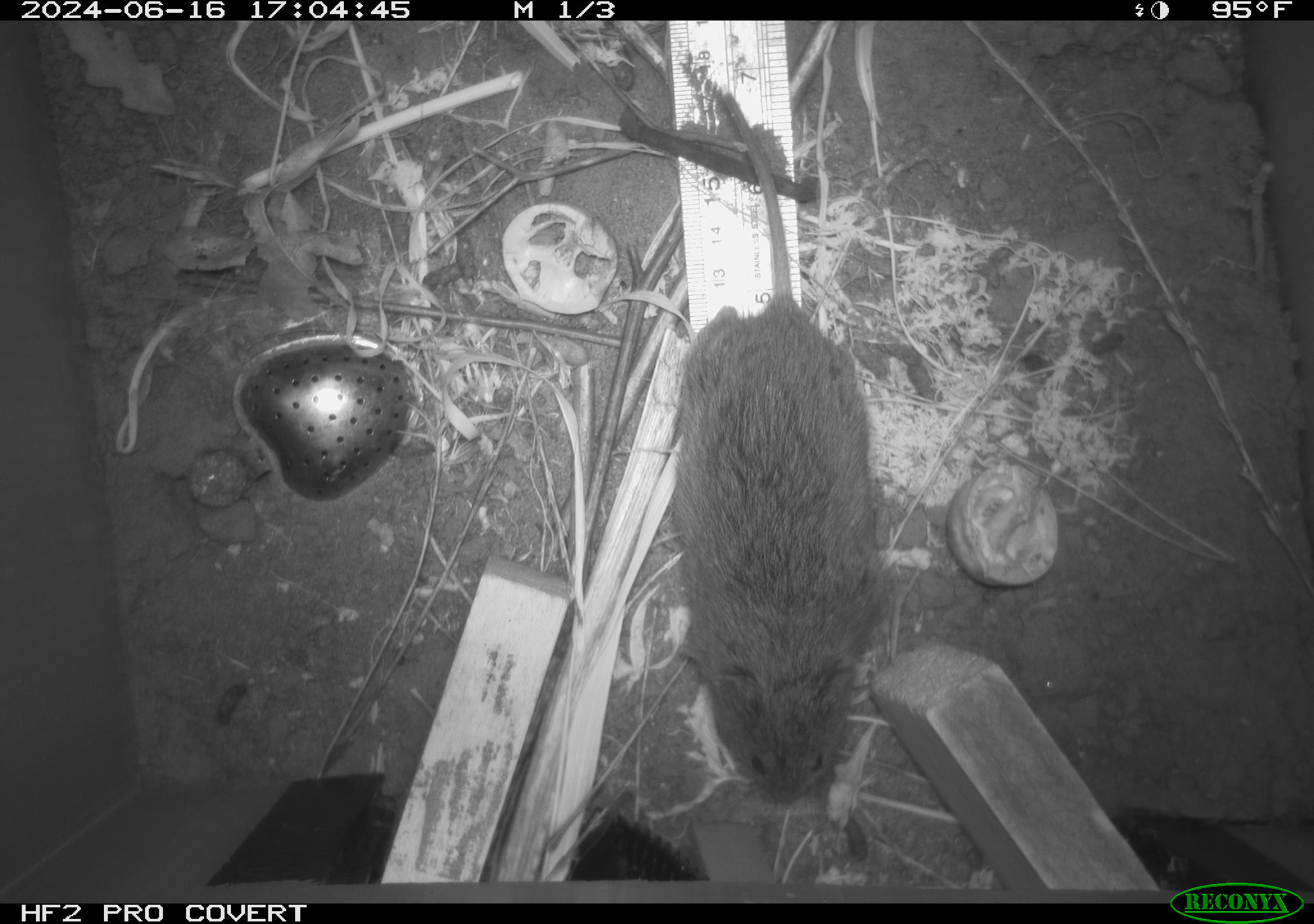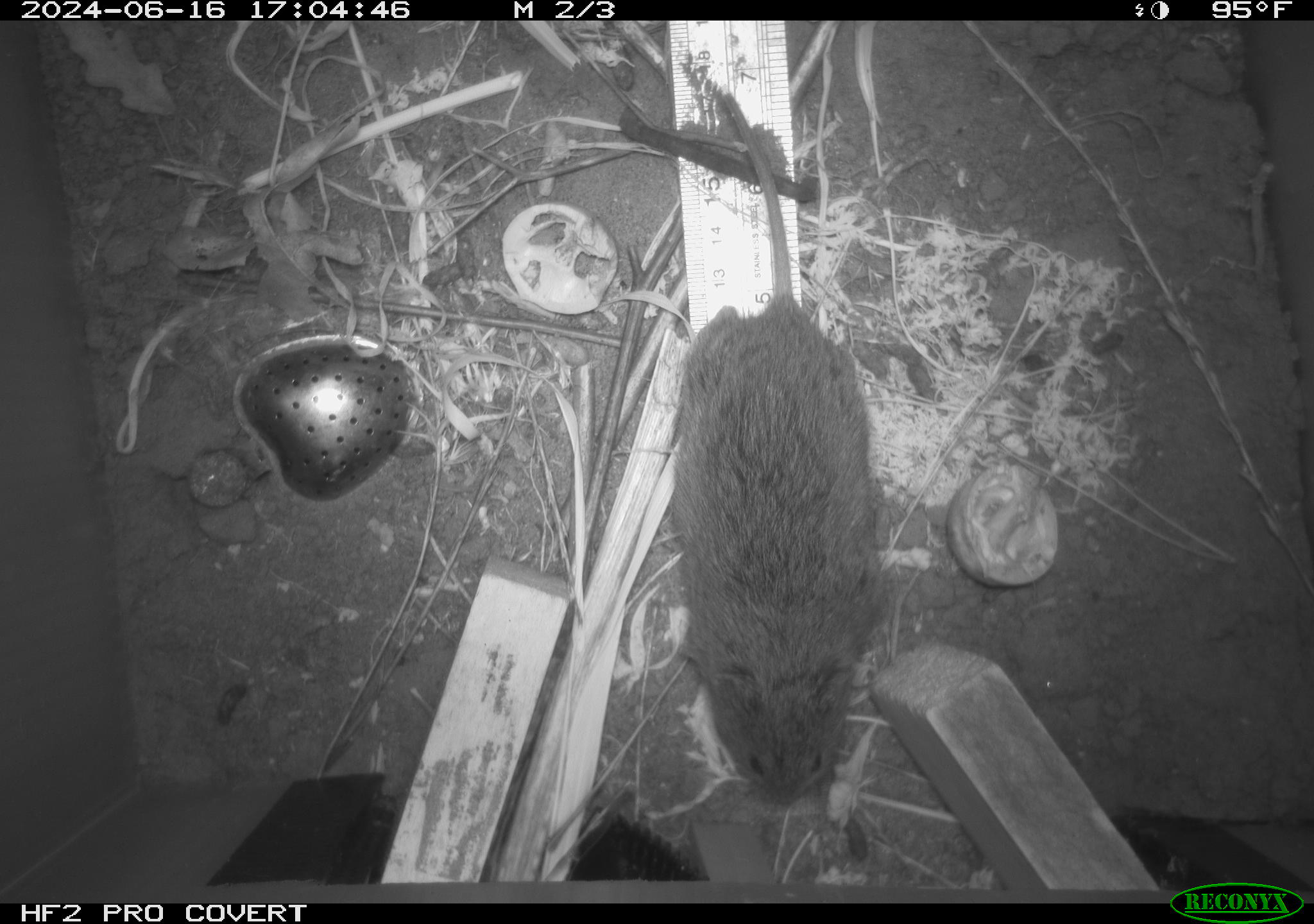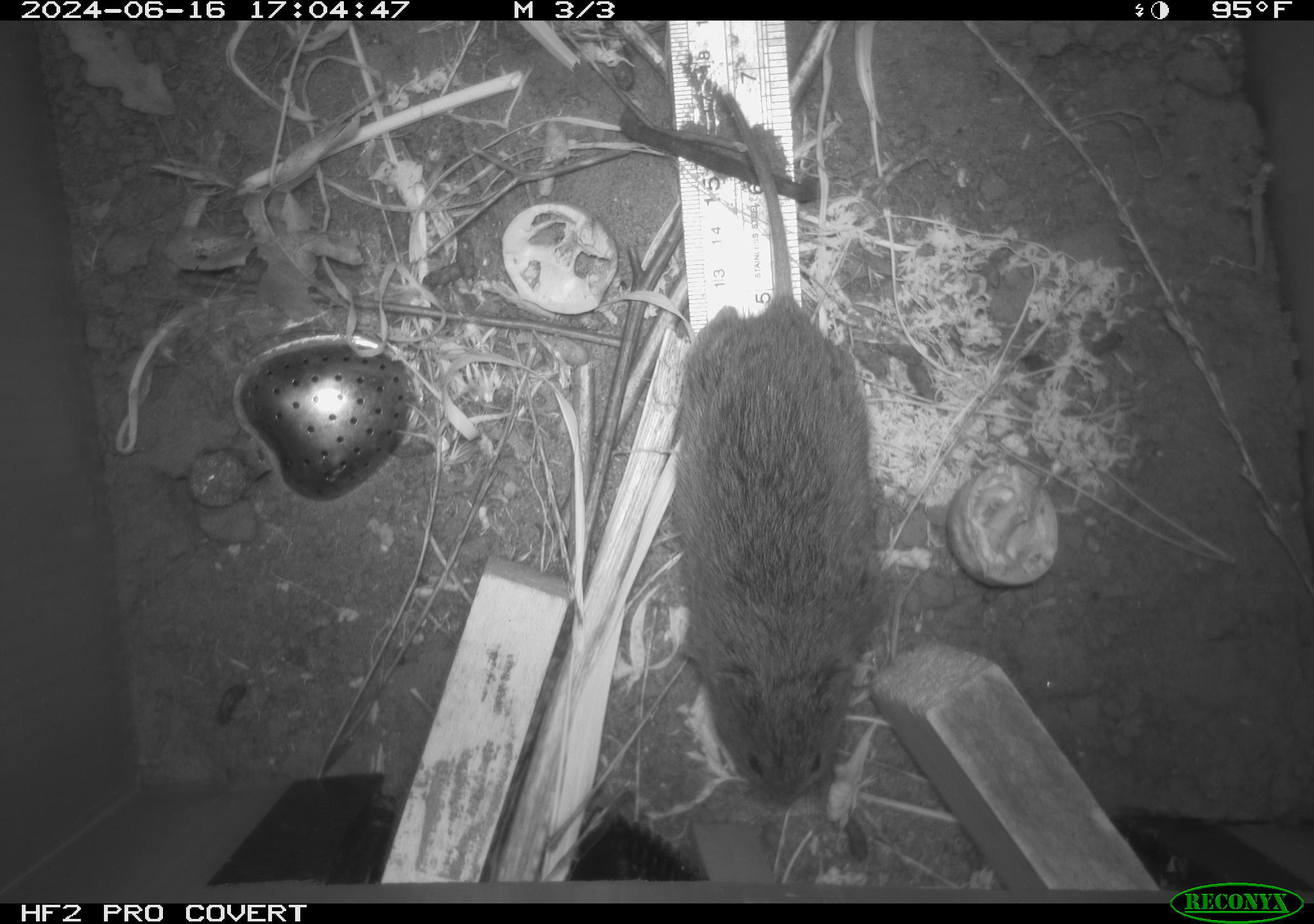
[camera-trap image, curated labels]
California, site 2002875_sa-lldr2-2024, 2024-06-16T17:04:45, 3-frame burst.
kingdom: Animalia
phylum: Chordata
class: Mammalia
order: Rodentia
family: Cricetidae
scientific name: Arvicolinae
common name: voles, lemmings, and muskrats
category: arvicolinae subfamily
Arvicolinae subfamily (voles, lemmings, and muskrats) (Arvicolinae).